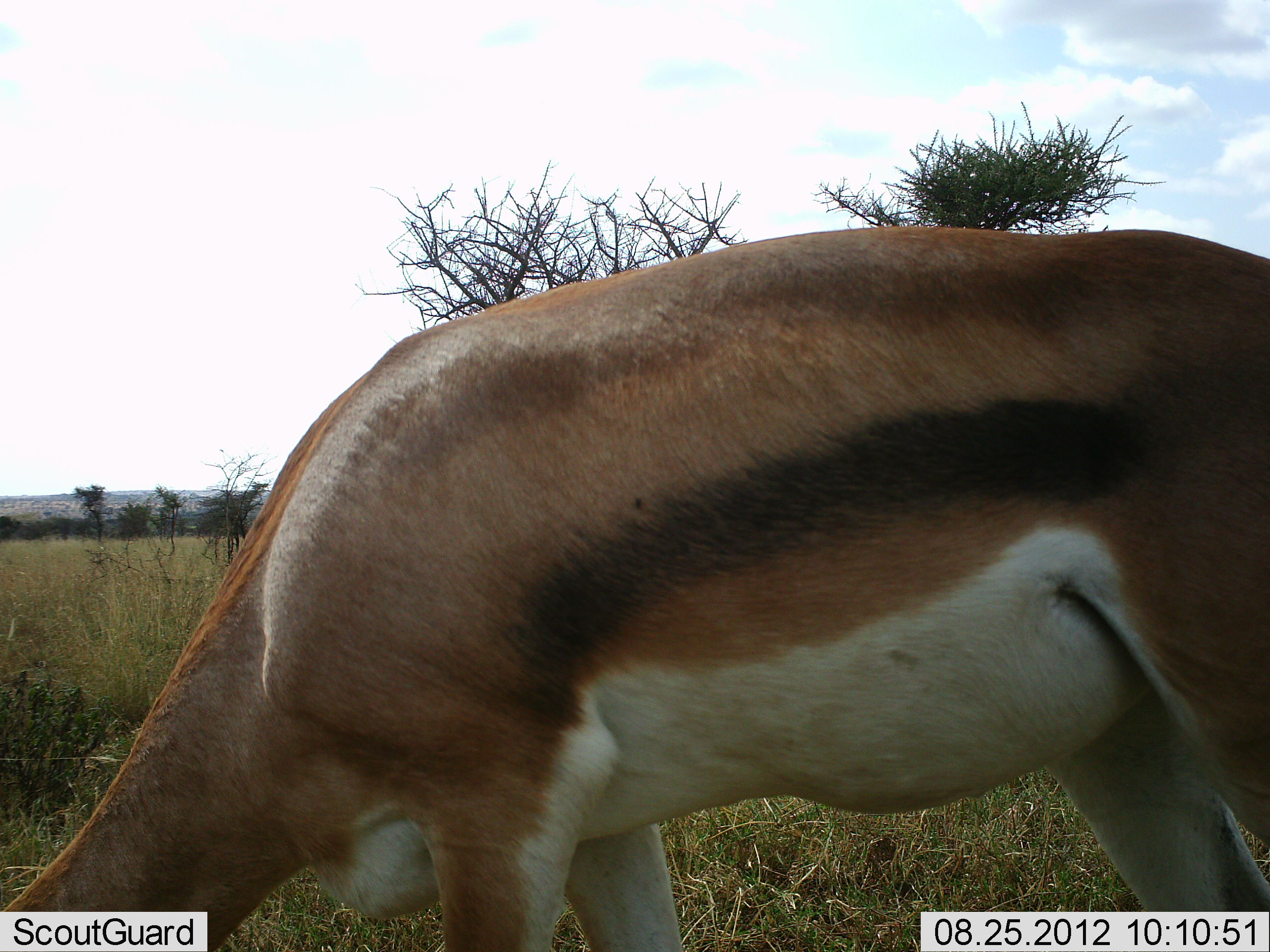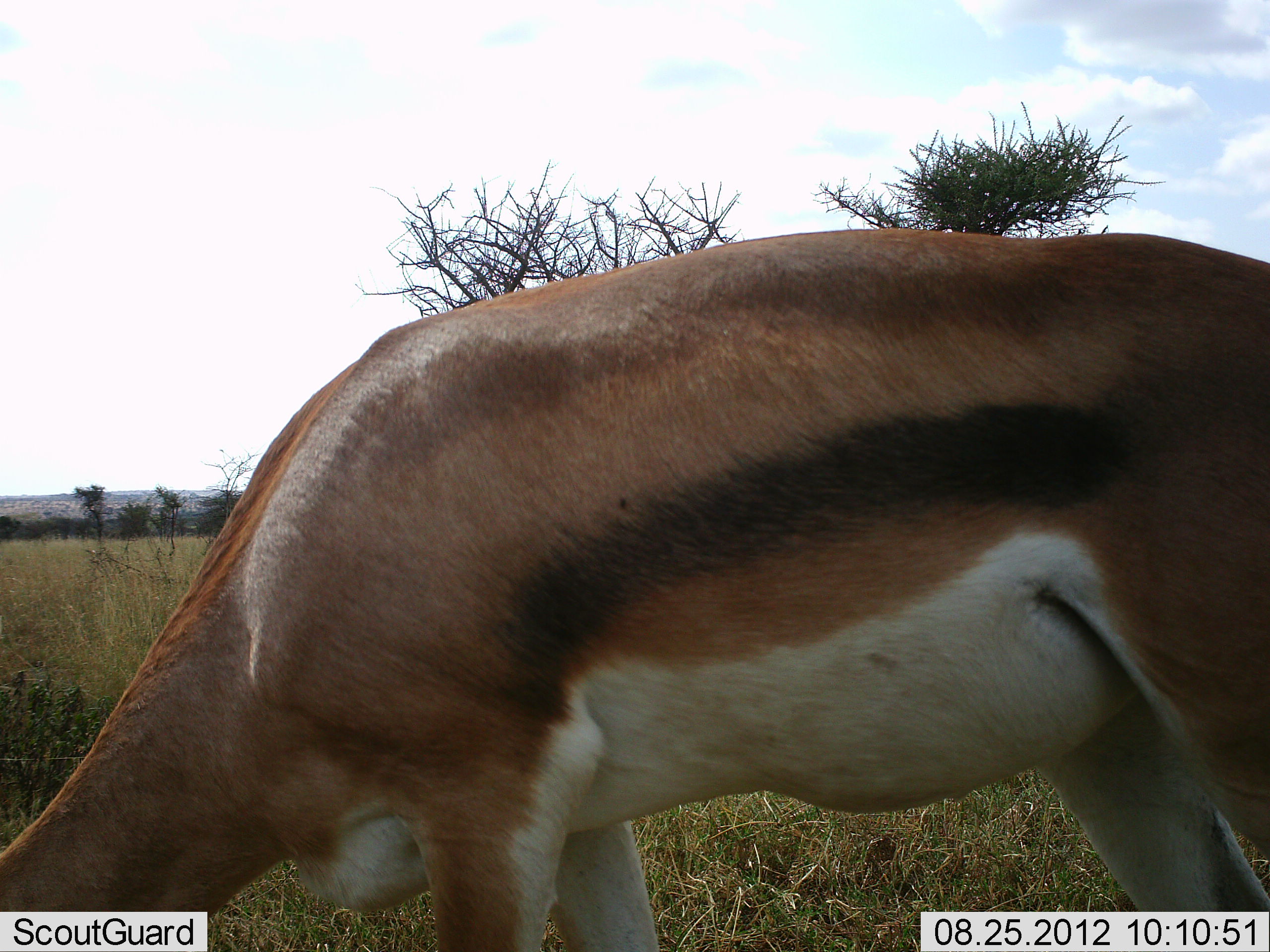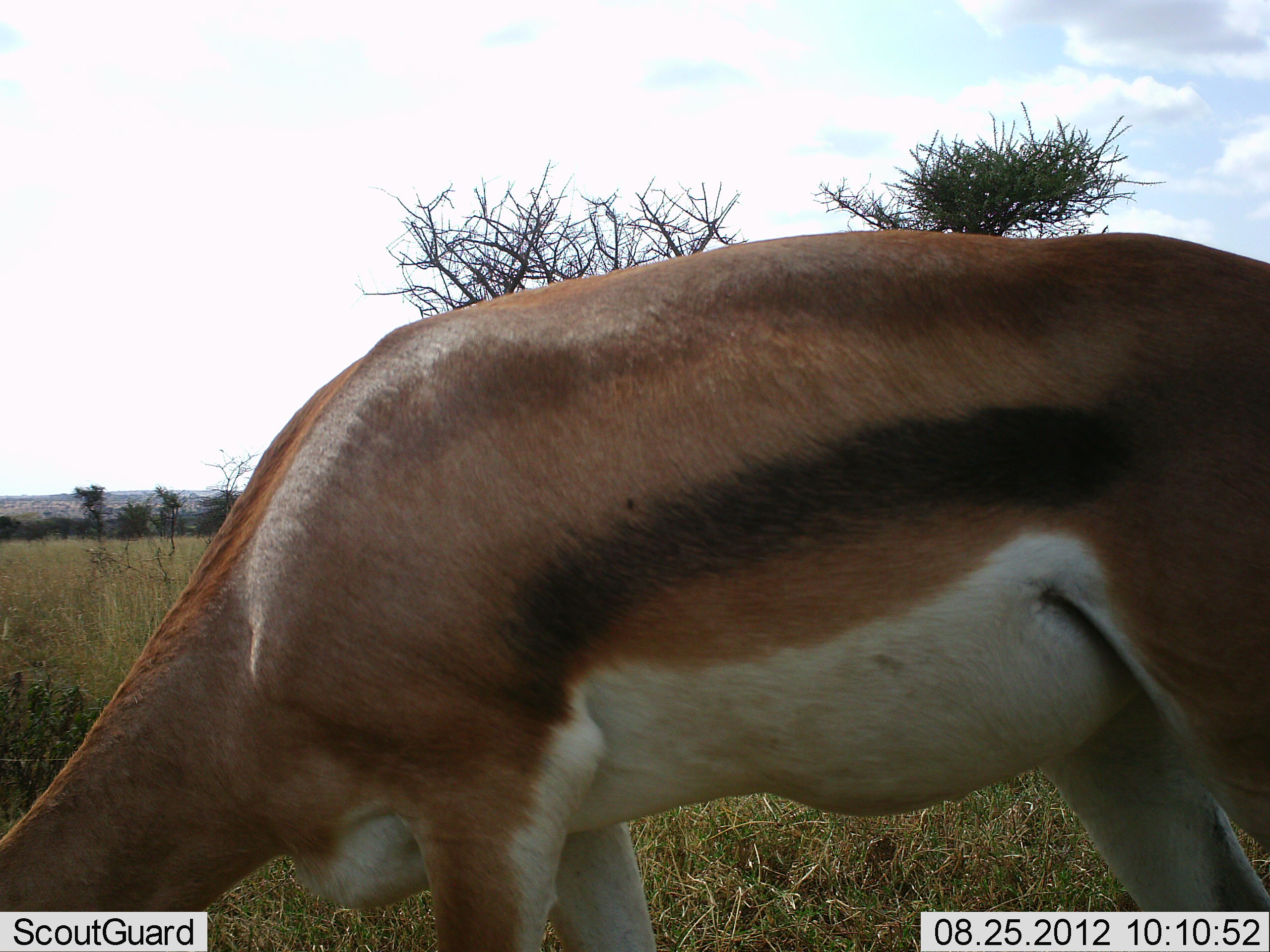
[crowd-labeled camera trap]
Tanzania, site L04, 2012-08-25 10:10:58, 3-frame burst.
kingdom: Animalia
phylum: Chordata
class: Mammalia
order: Artiodactyla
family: Bovidae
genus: Eudorcas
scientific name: Eudorcas thomsonii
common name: thomson's gazelle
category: gazellethomsons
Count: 1.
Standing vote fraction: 0%.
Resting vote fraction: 0%.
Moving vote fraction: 0%.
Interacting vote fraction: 0%.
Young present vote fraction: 0%.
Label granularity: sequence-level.